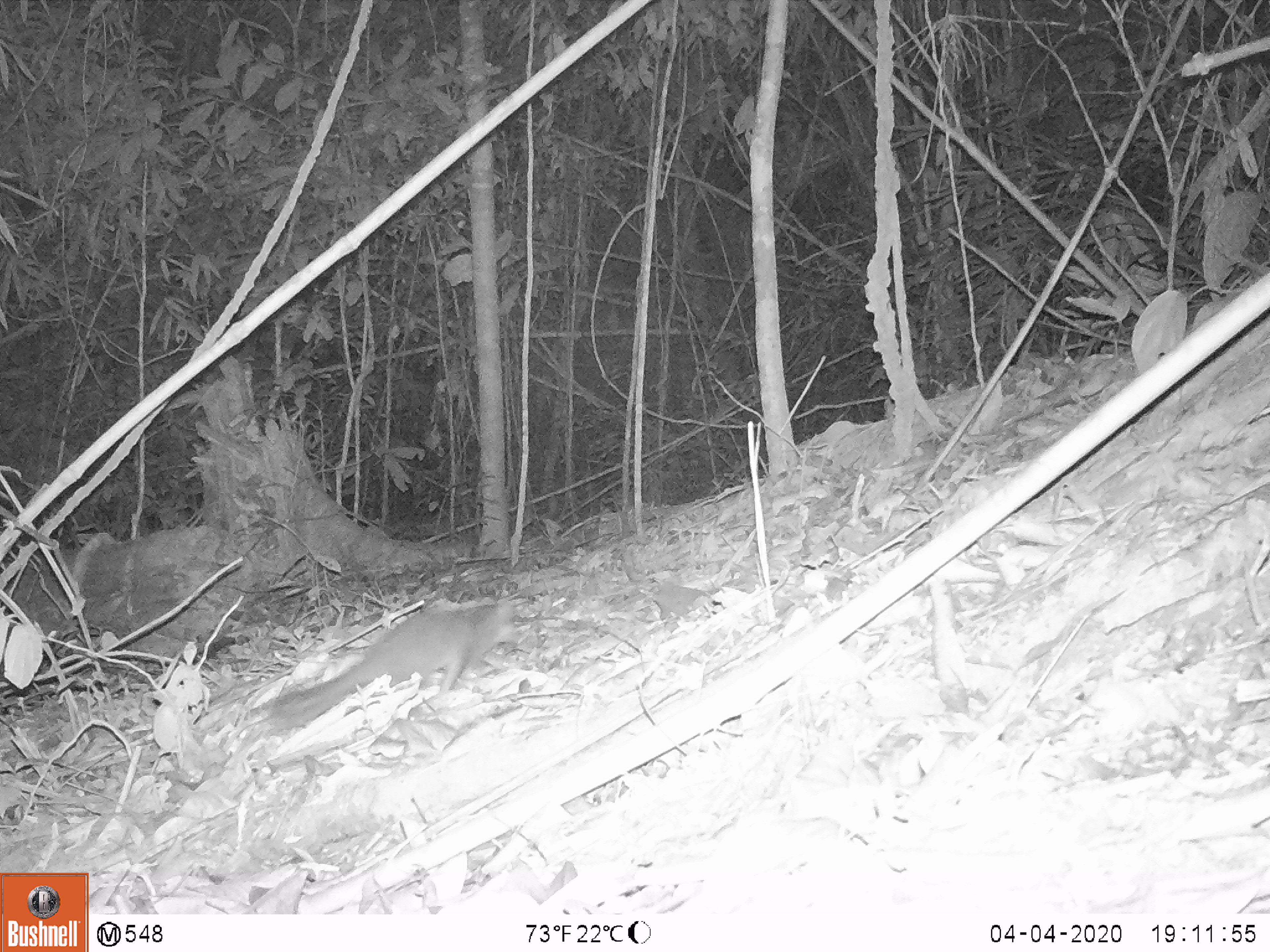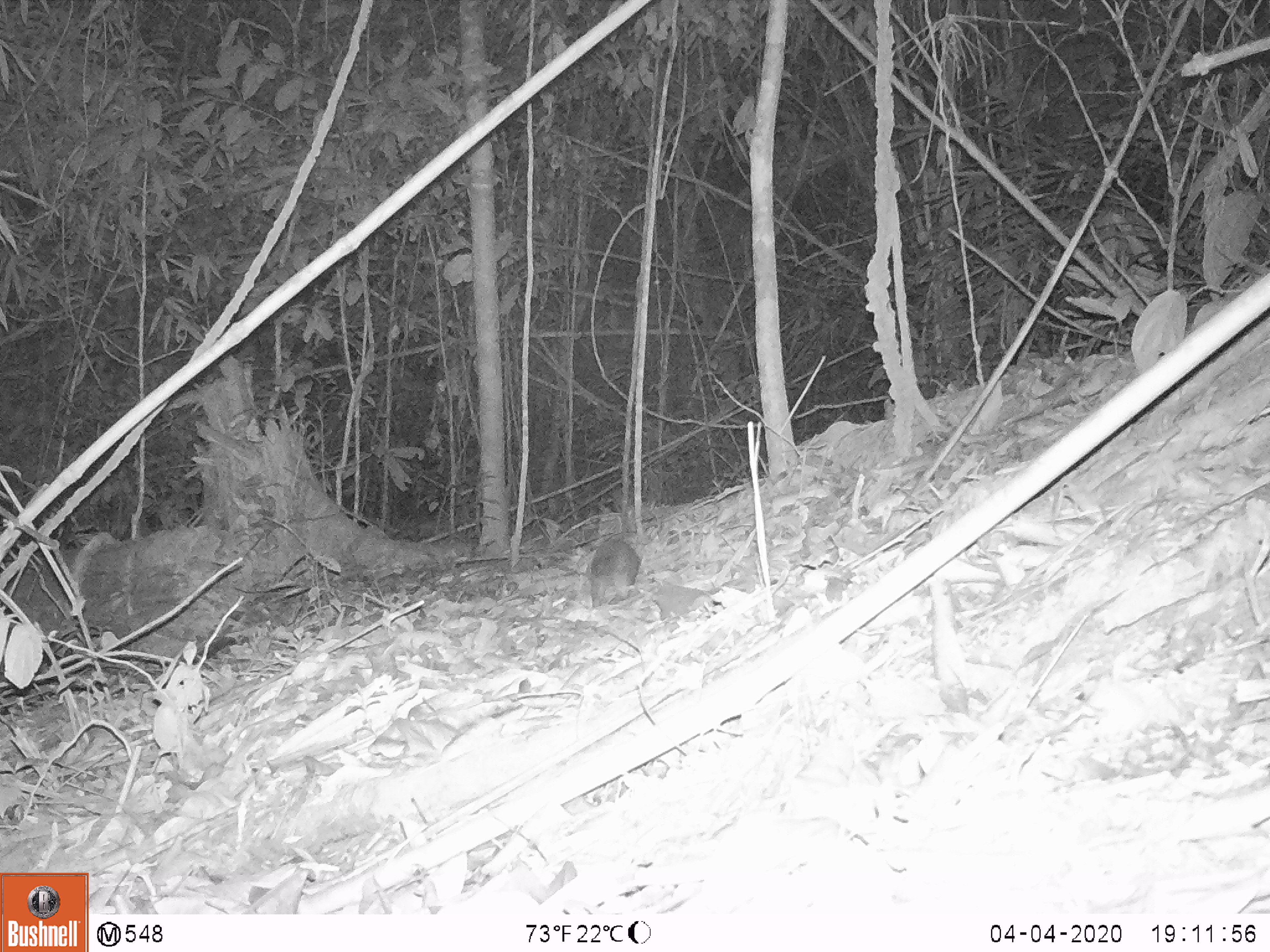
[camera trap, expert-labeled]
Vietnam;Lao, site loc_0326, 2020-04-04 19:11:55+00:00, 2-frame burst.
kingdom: Animalia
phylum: Chordata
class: Mammalia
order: Carnivora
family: Mustelidae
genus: Melogale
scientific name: Melogale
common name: ferret badger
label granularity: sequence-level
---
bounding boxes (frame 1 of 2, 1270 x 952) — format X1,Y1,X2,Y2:
ferret badger: 265,597,519,729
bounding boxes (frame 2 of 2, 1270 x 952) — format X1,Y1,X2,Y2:
ferret badger: 591,536,642,609